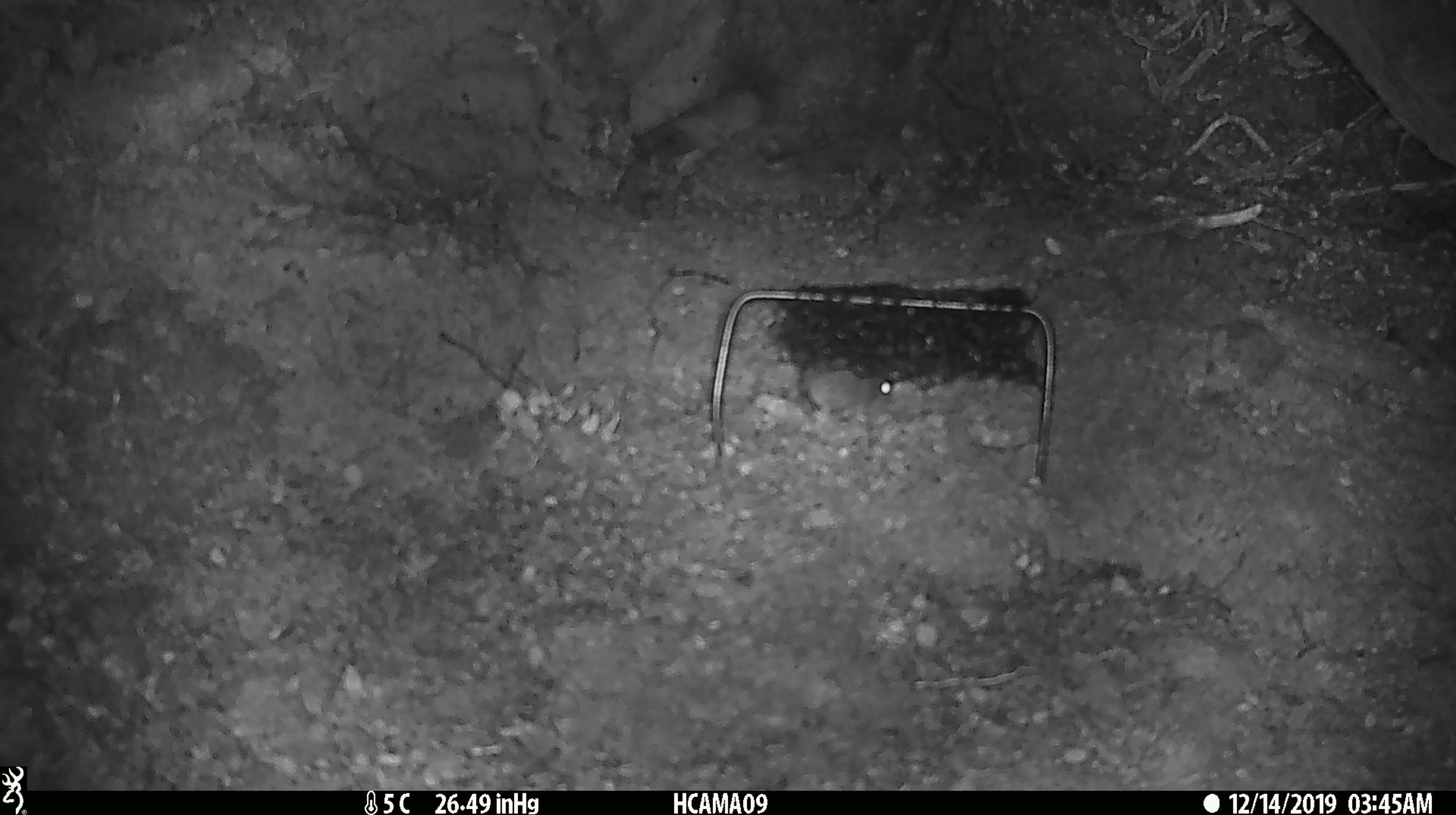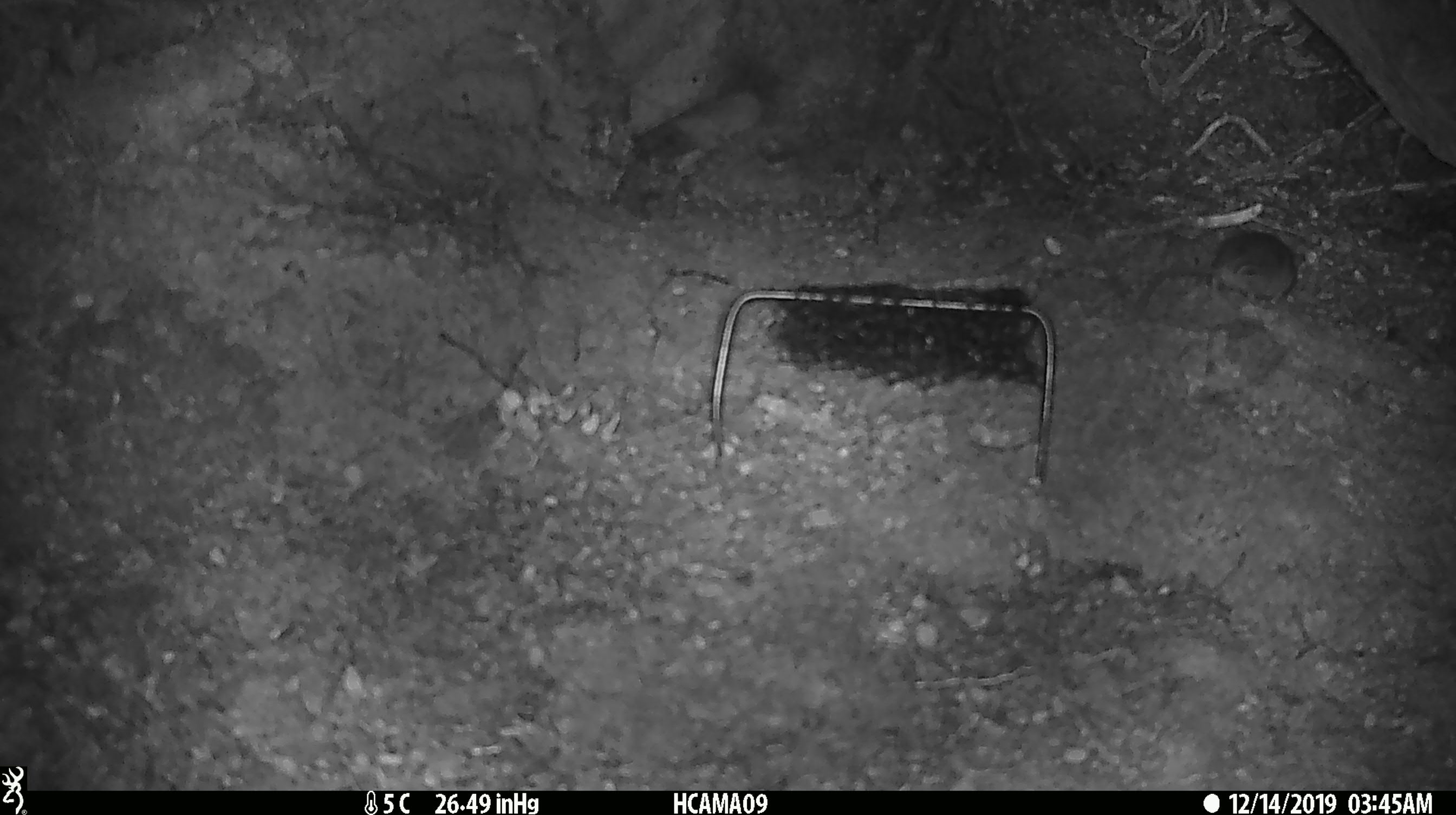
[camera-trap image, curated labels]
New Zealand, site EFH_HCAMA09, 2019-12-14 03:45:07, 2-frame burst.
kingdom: Animalia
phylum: Chordata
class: Mammalia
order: Rodentia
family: Muridae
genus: Mus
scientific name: Mus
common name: mouse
Mouse (Mus).